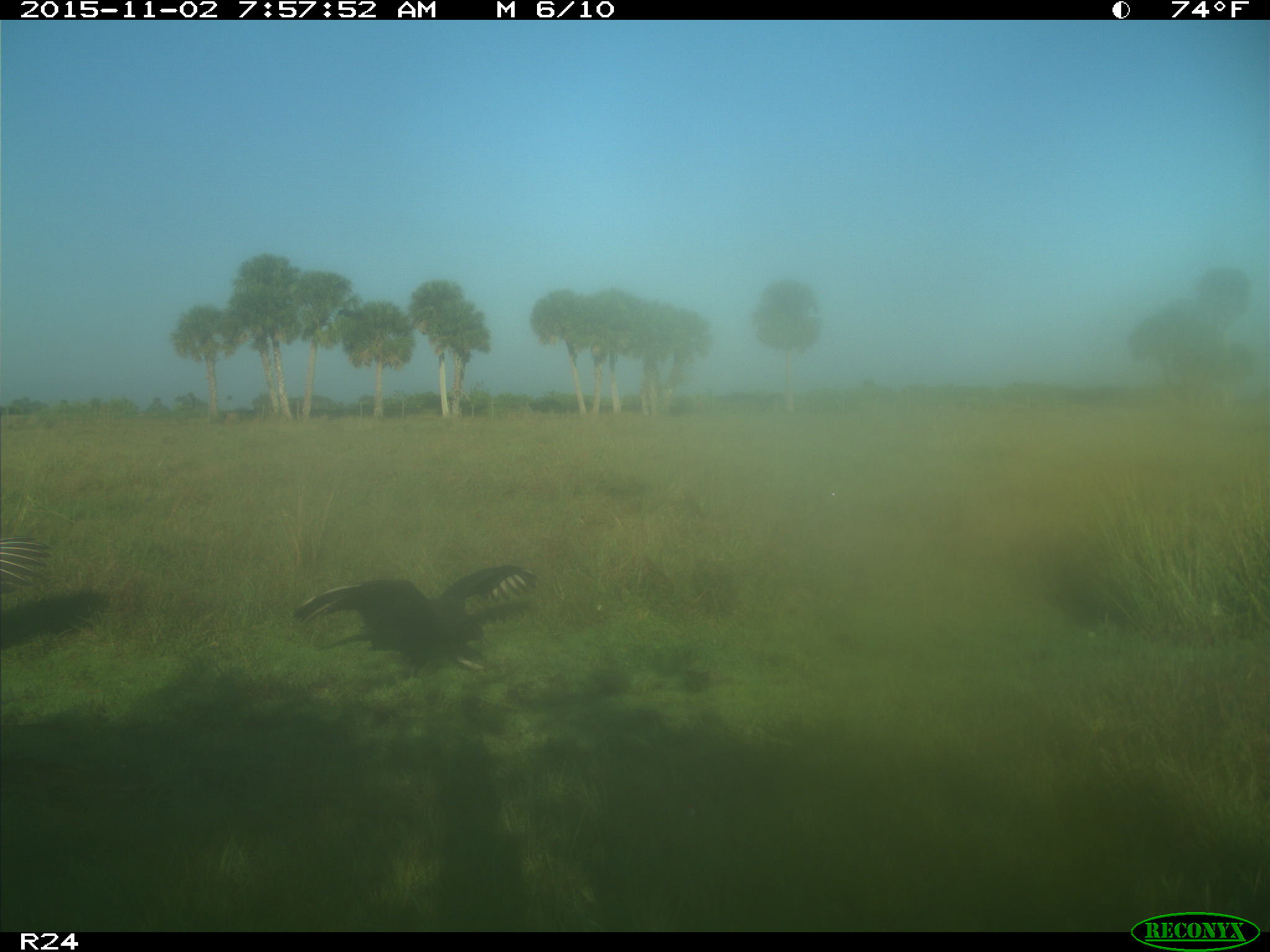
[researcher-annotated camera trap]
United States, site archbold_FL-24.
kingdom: Animalia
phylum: Chordata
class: Aves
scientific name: Aves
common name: birds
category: unidentified bird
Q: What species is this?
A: Unidentified bird (birds) (Aves).